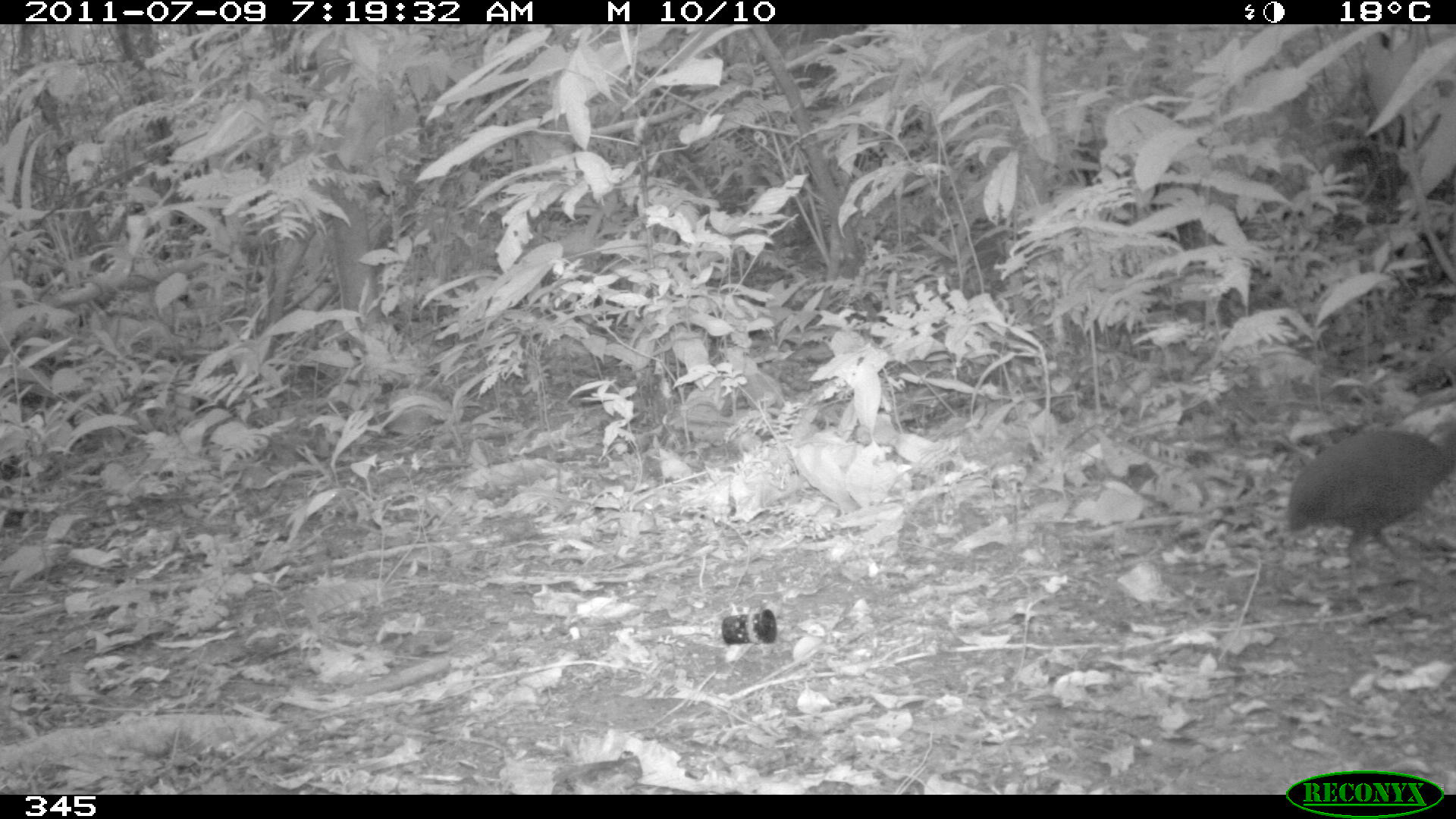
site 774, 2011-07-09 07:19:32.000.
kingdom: Animalia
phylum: Chordata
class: Aves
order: Galliformes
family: Phasianidae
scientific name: Phasianidae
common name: quails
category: quail